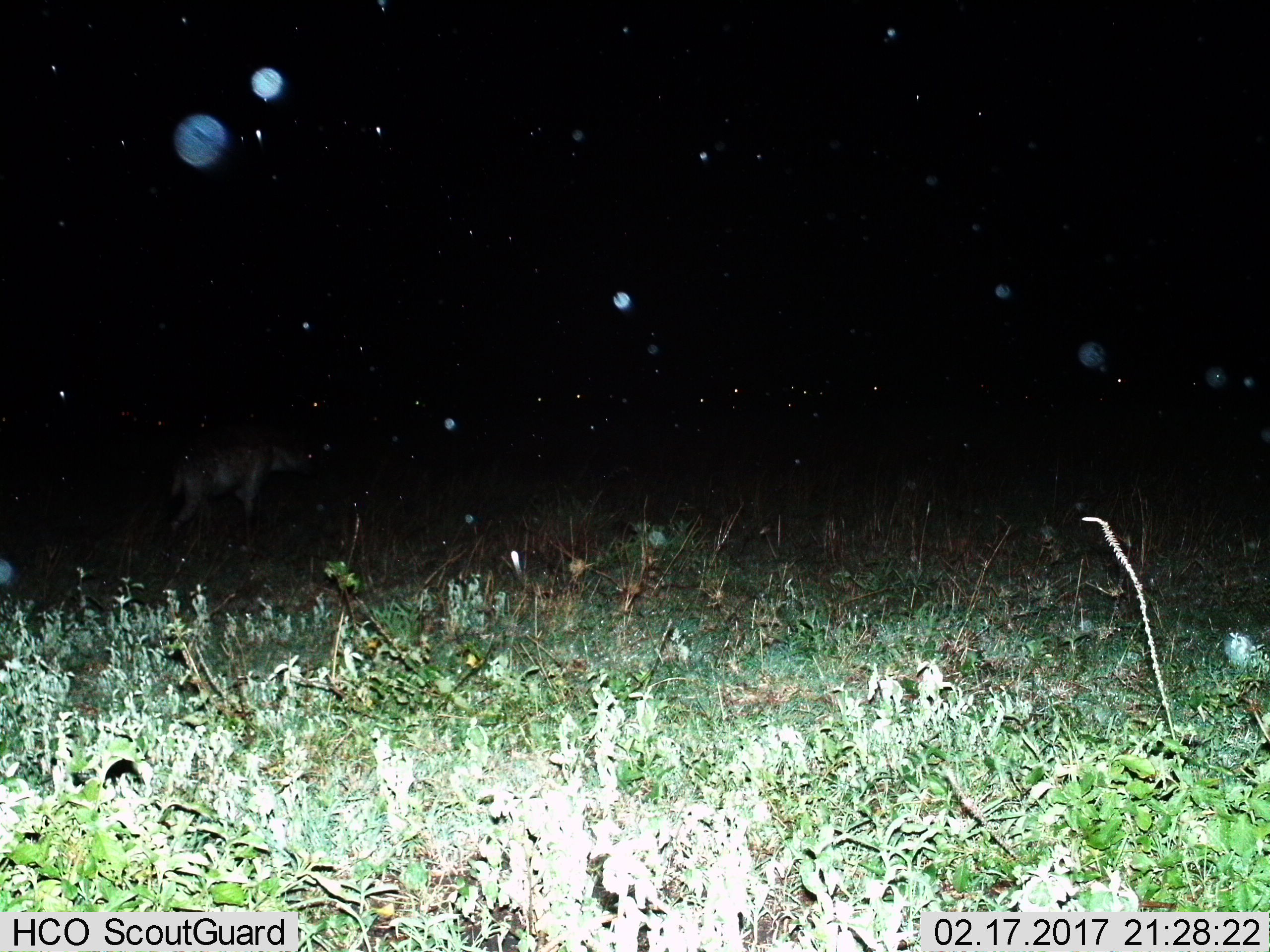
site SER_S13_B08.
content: unidentified animal